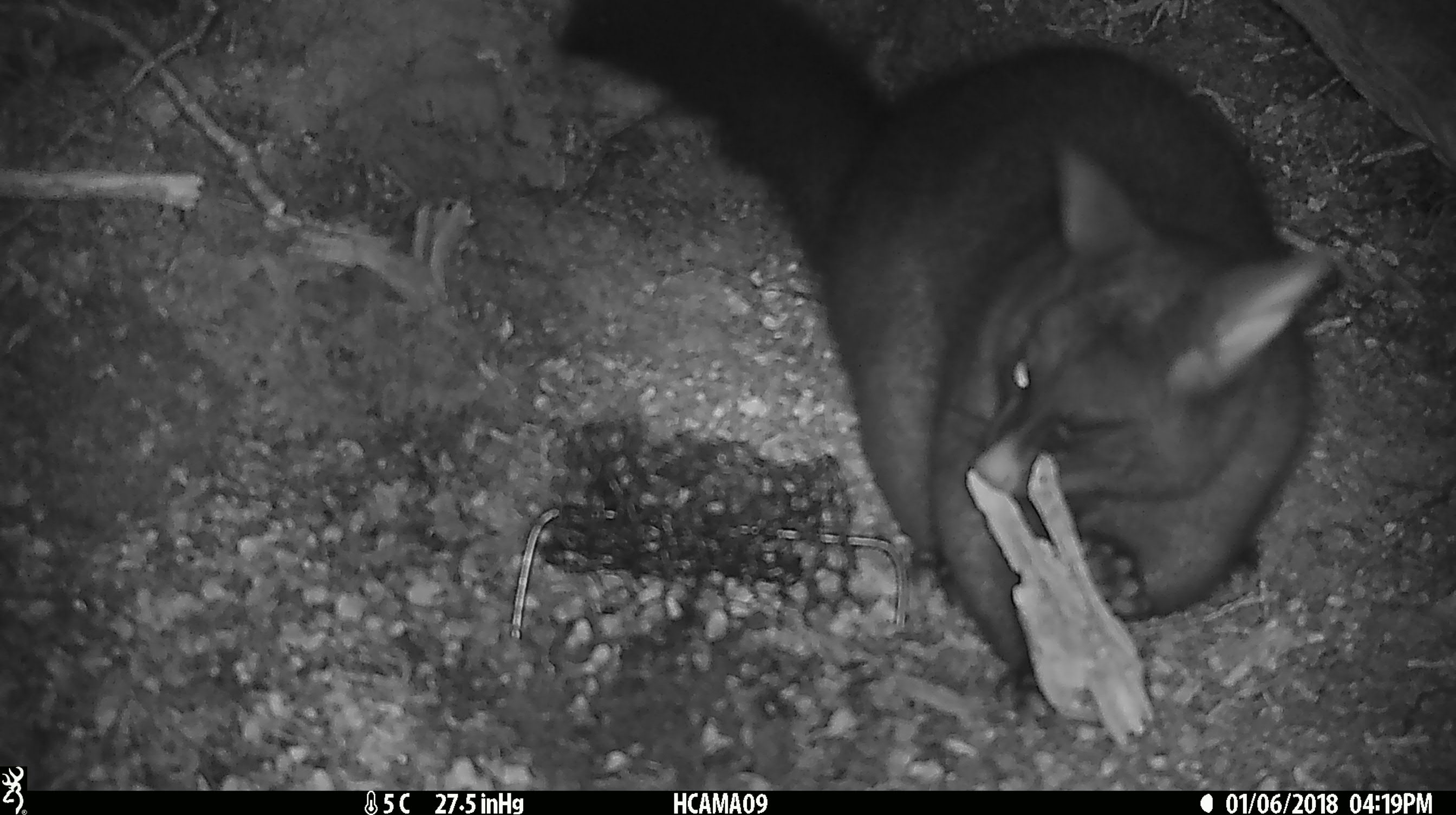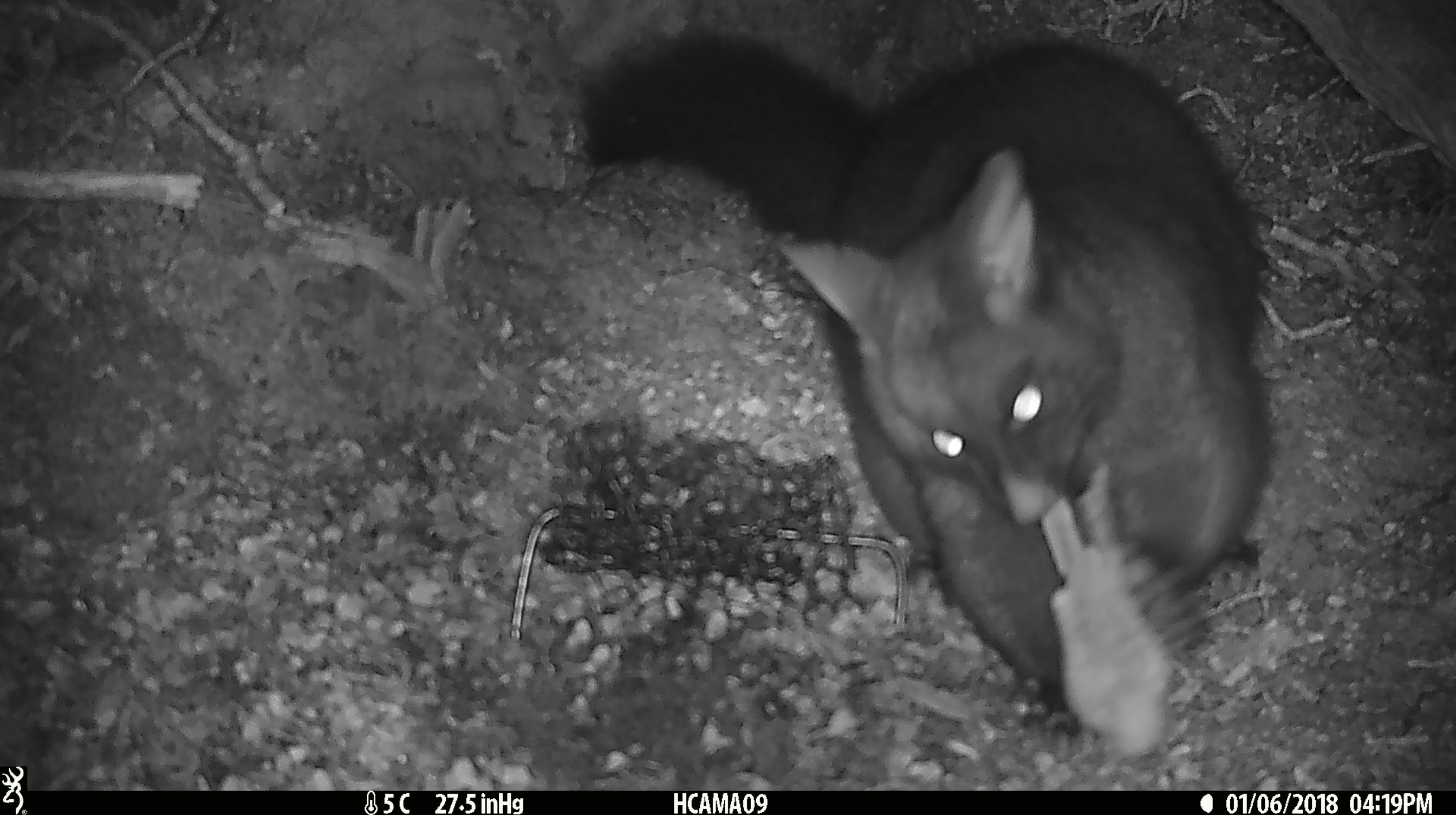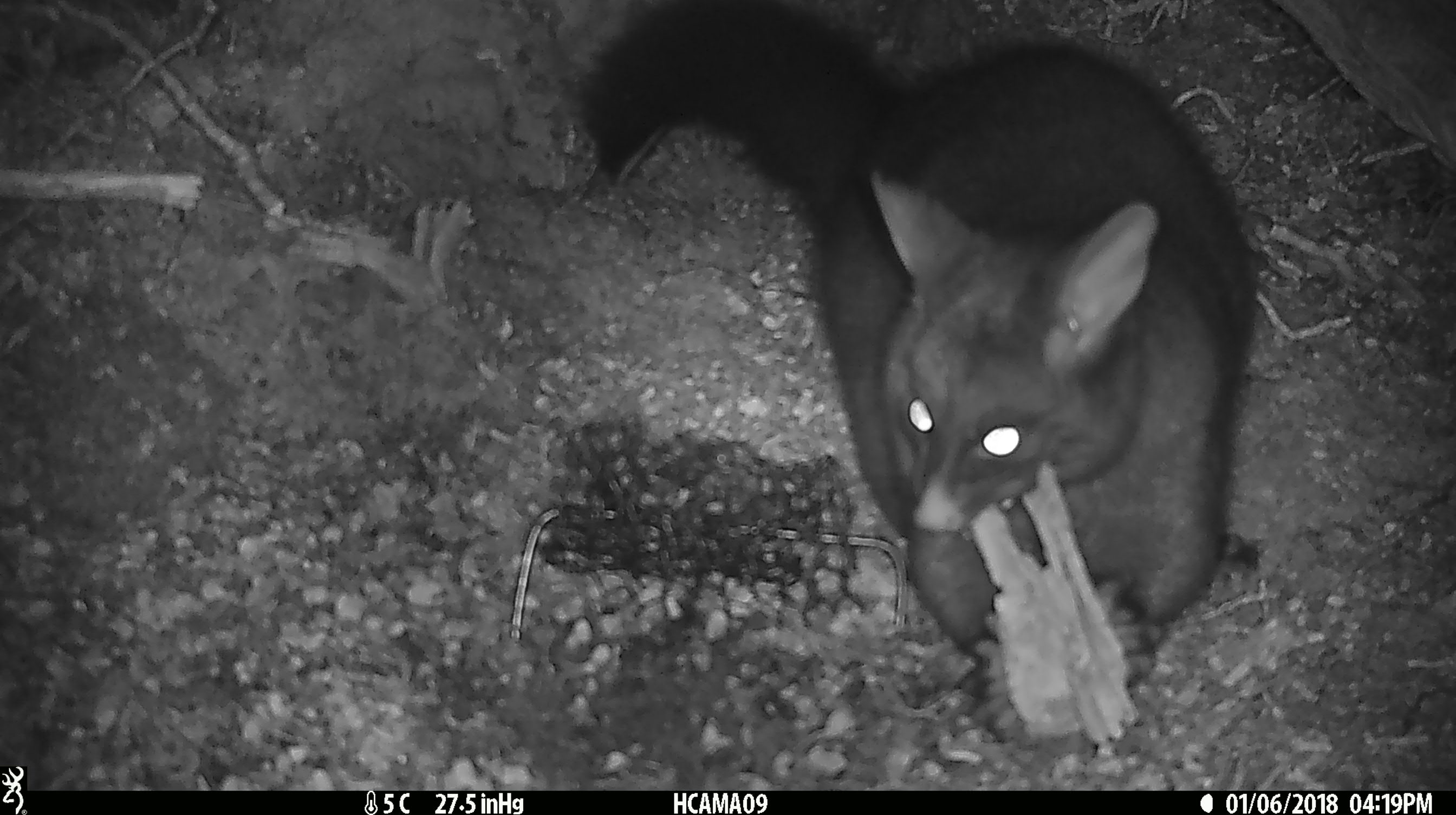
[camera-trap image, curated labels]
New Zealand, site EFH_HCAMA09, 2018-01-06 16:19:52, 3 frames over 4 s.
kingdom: Animalia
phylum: Chordata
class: Mammalia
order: Diprotodontia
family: Phalangeridae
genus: Trichosurus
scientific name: Trichosurus vulpecula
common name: common brushtail possum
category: possum